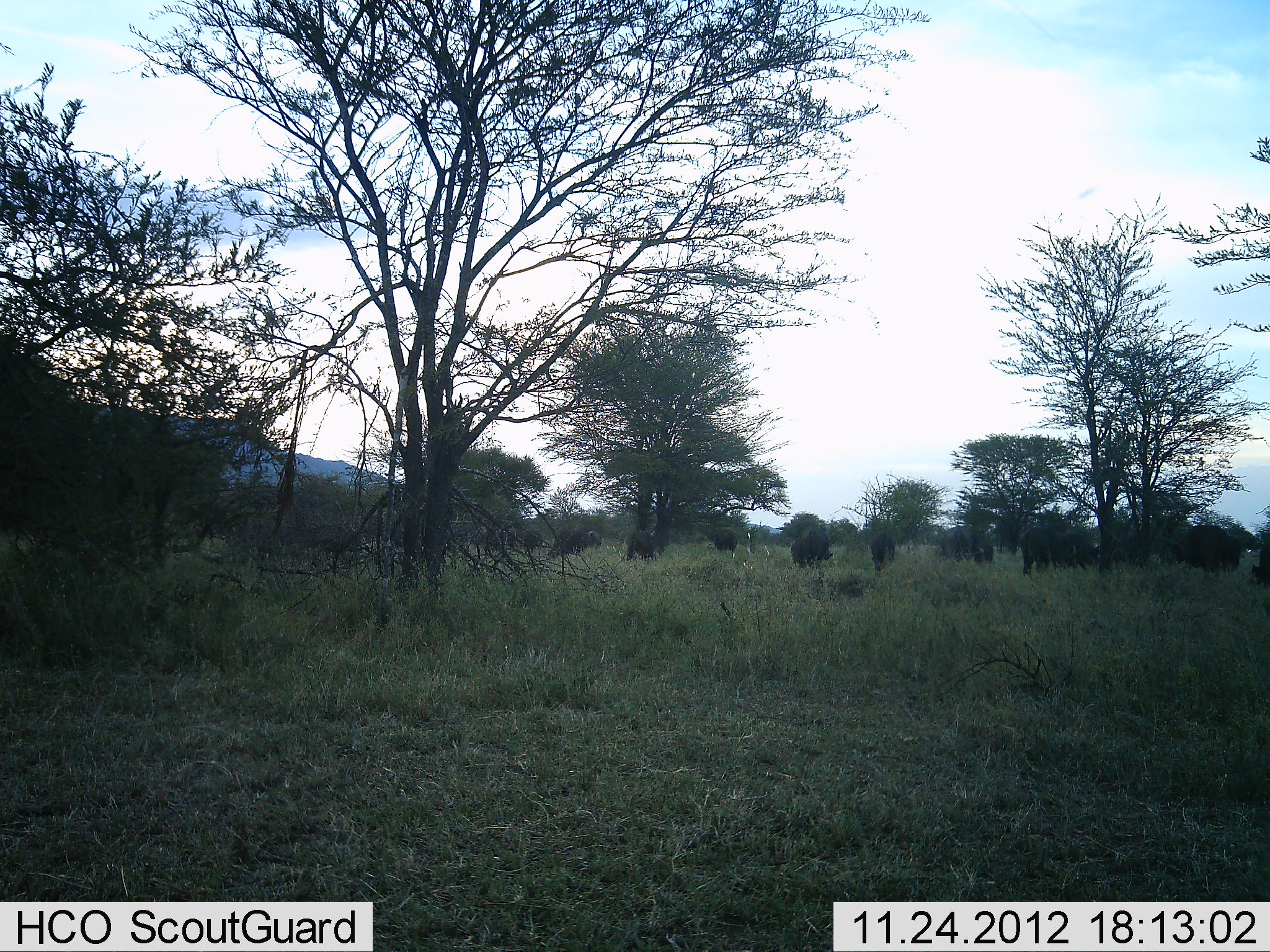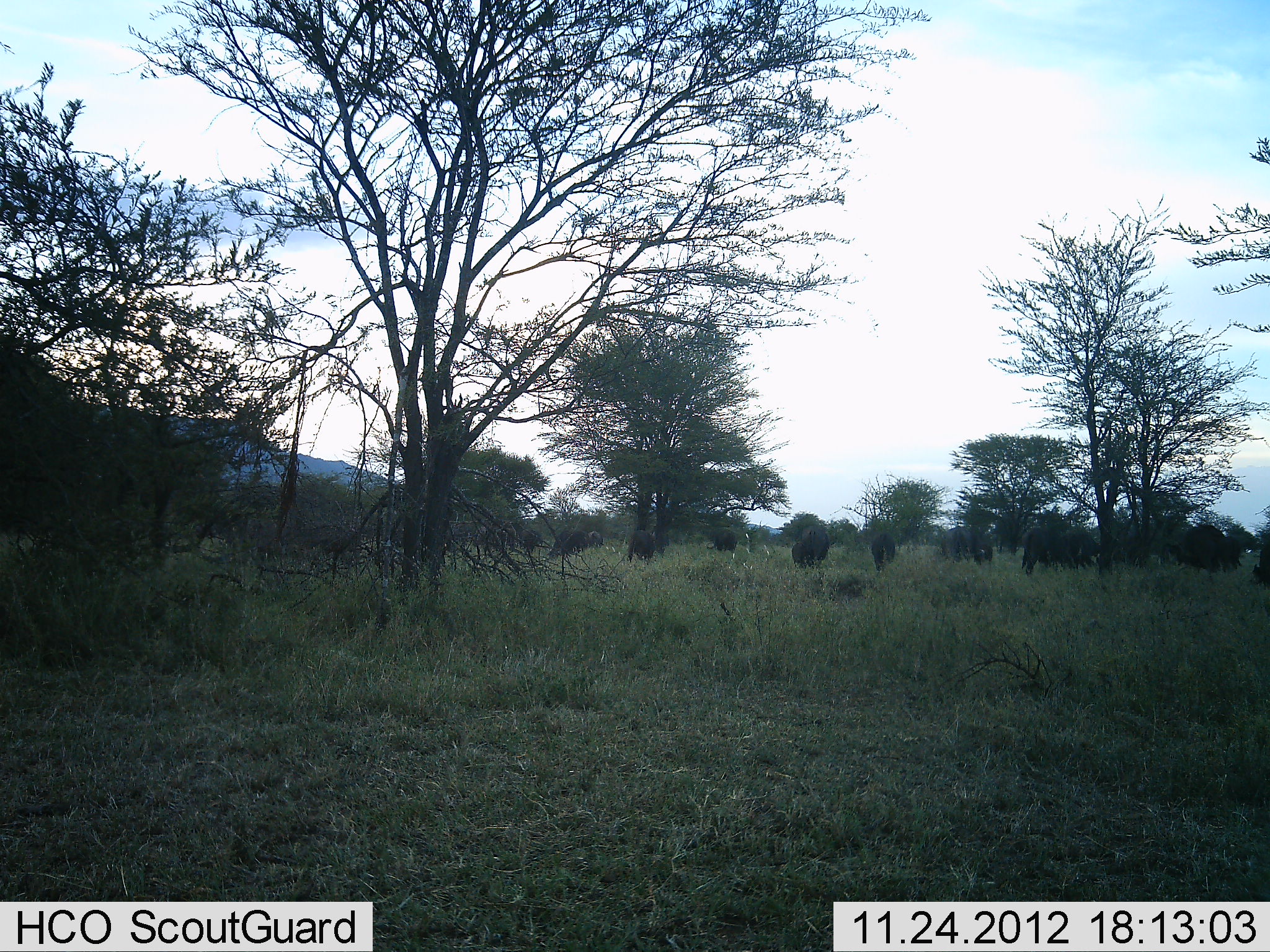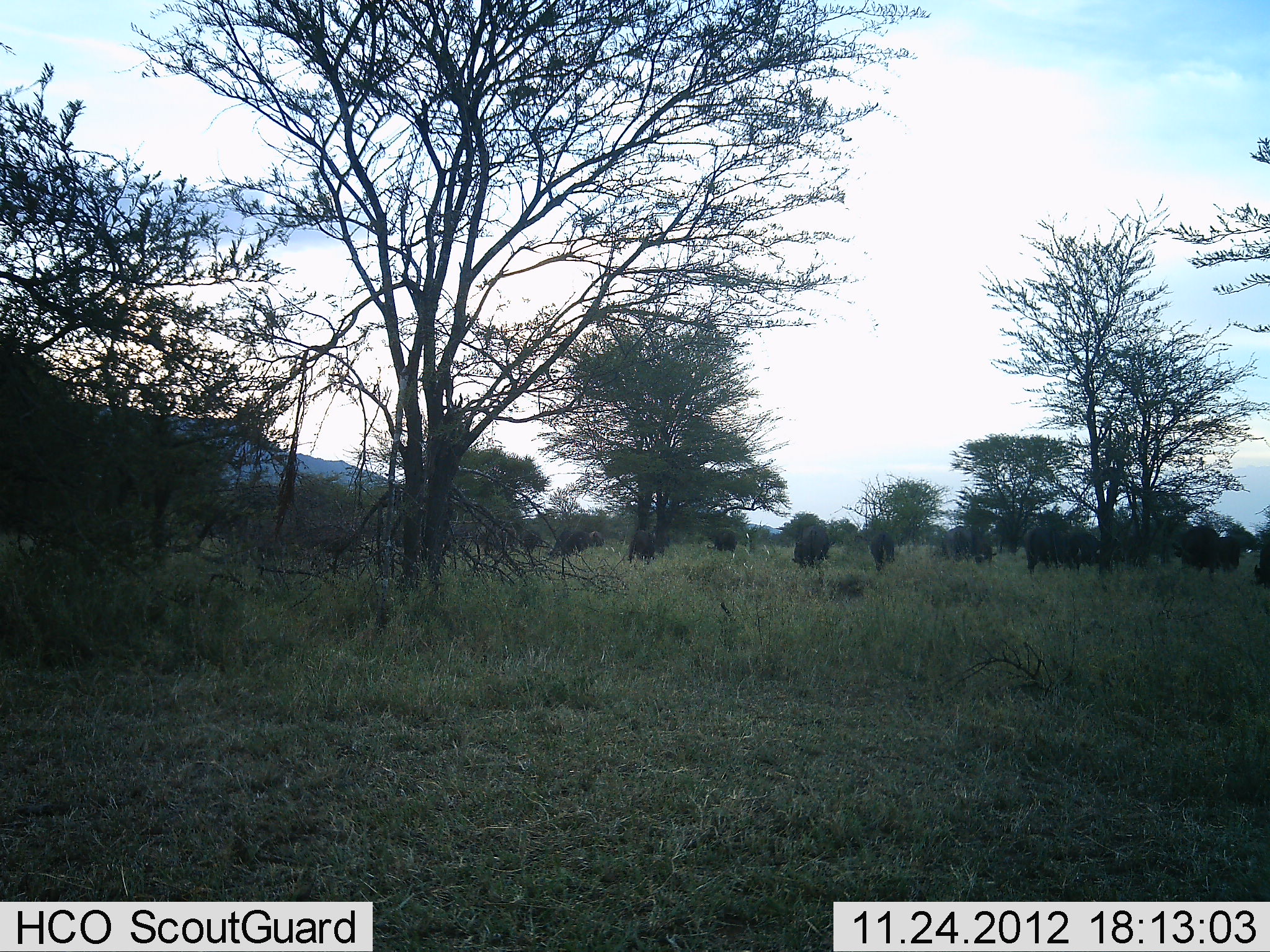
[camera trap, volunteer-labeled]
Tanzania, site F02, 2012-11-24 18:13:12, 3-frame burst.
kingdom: Animalia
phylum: Chordata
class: Mammalia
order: Artiodactyla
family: Bovidae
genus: Syncerus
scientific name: Syncerus caffer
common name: cape buffalo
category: buffalo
Buffalo (cape buffalo) (Syncerus caffer), count 11-50. Behavior (volunteer vote fractions): standing 36%, resting 0%, moving 0%, interacting 7%. Young present (vote fraction): 0%. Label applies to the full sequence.